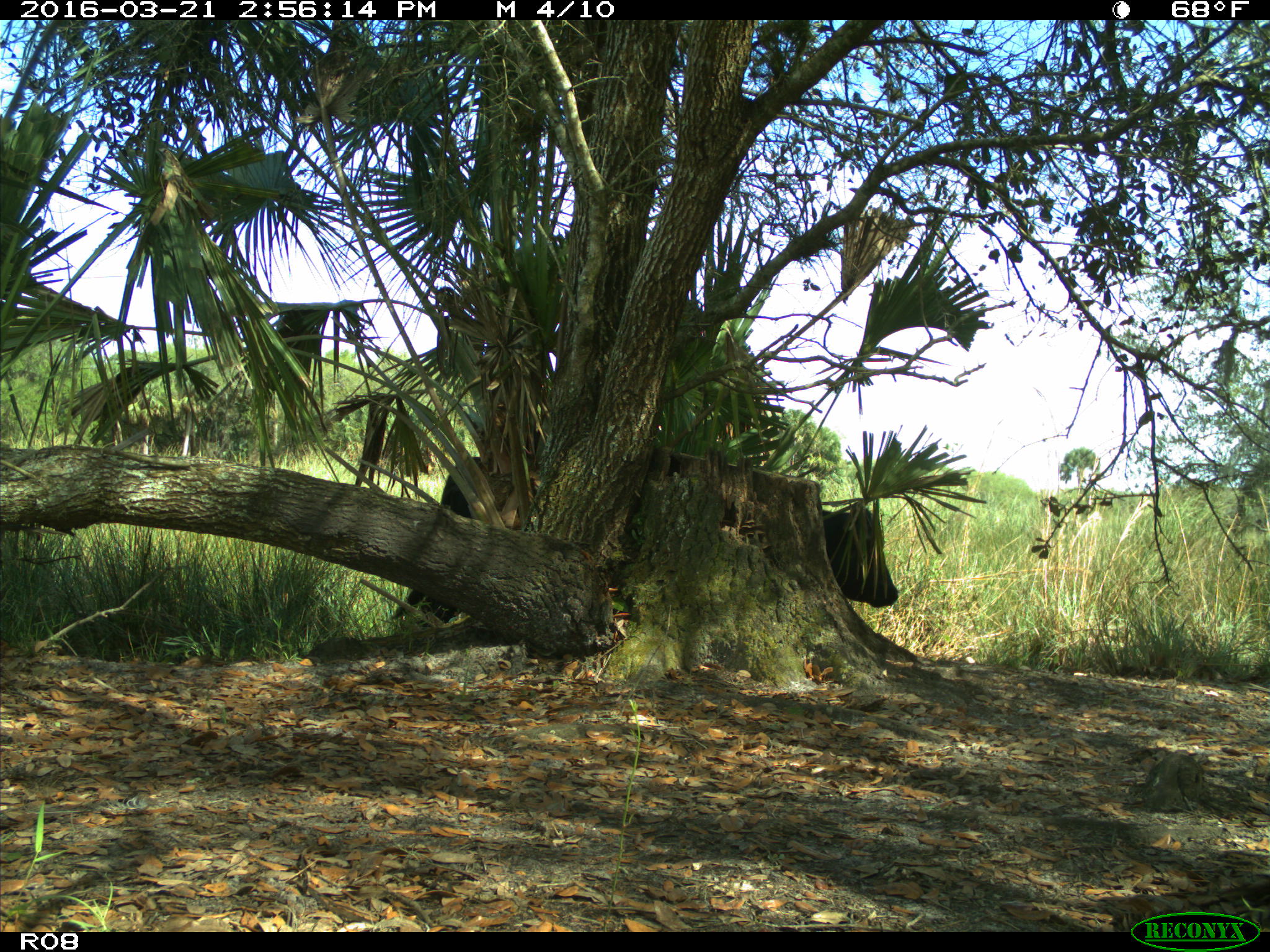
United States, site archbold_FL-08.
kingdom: Animalia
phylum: Chordata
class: Mammalia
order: Artiodactyla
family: Bovidae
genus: Bos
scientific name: Bos taurus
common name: domestic cow